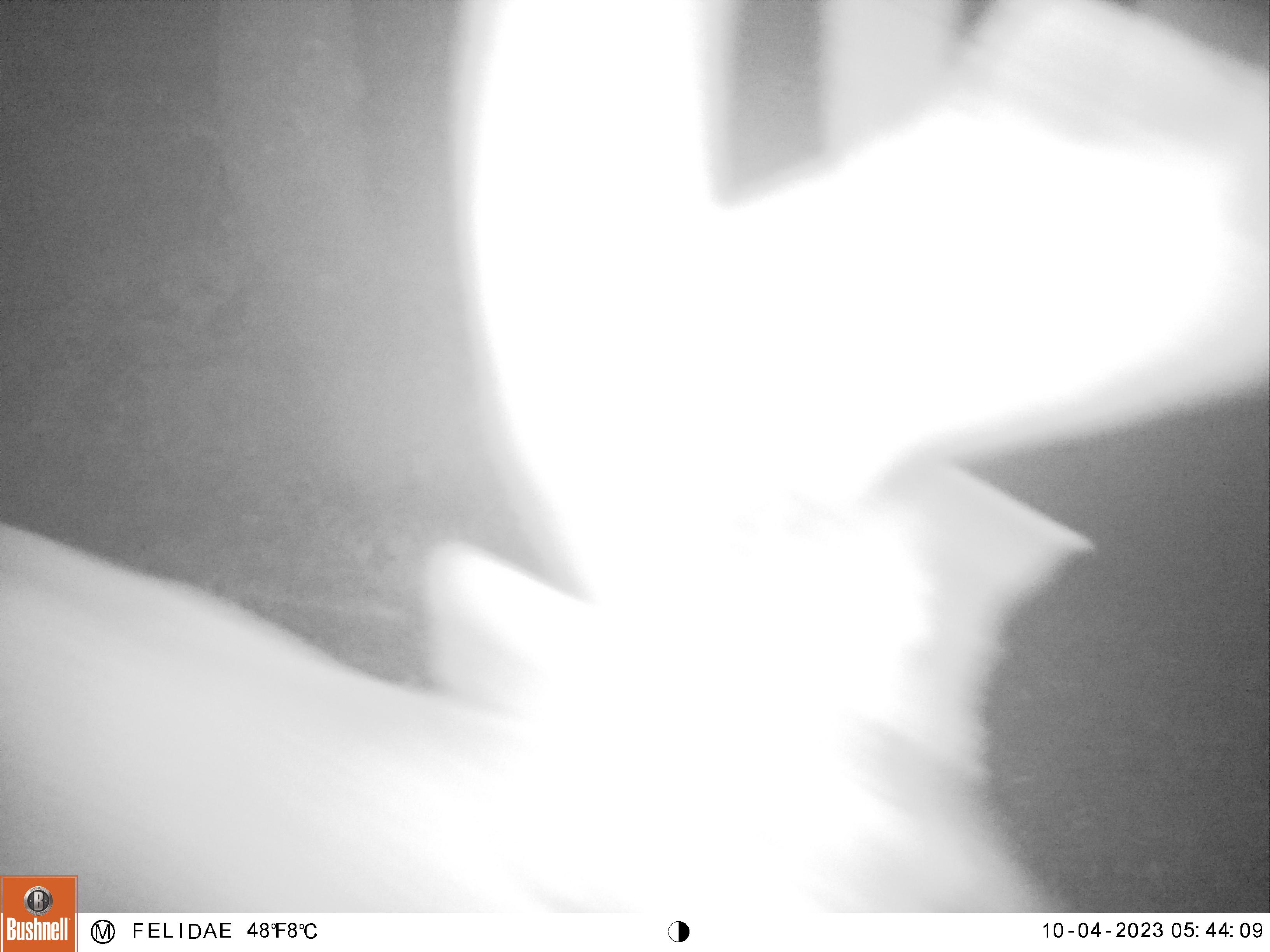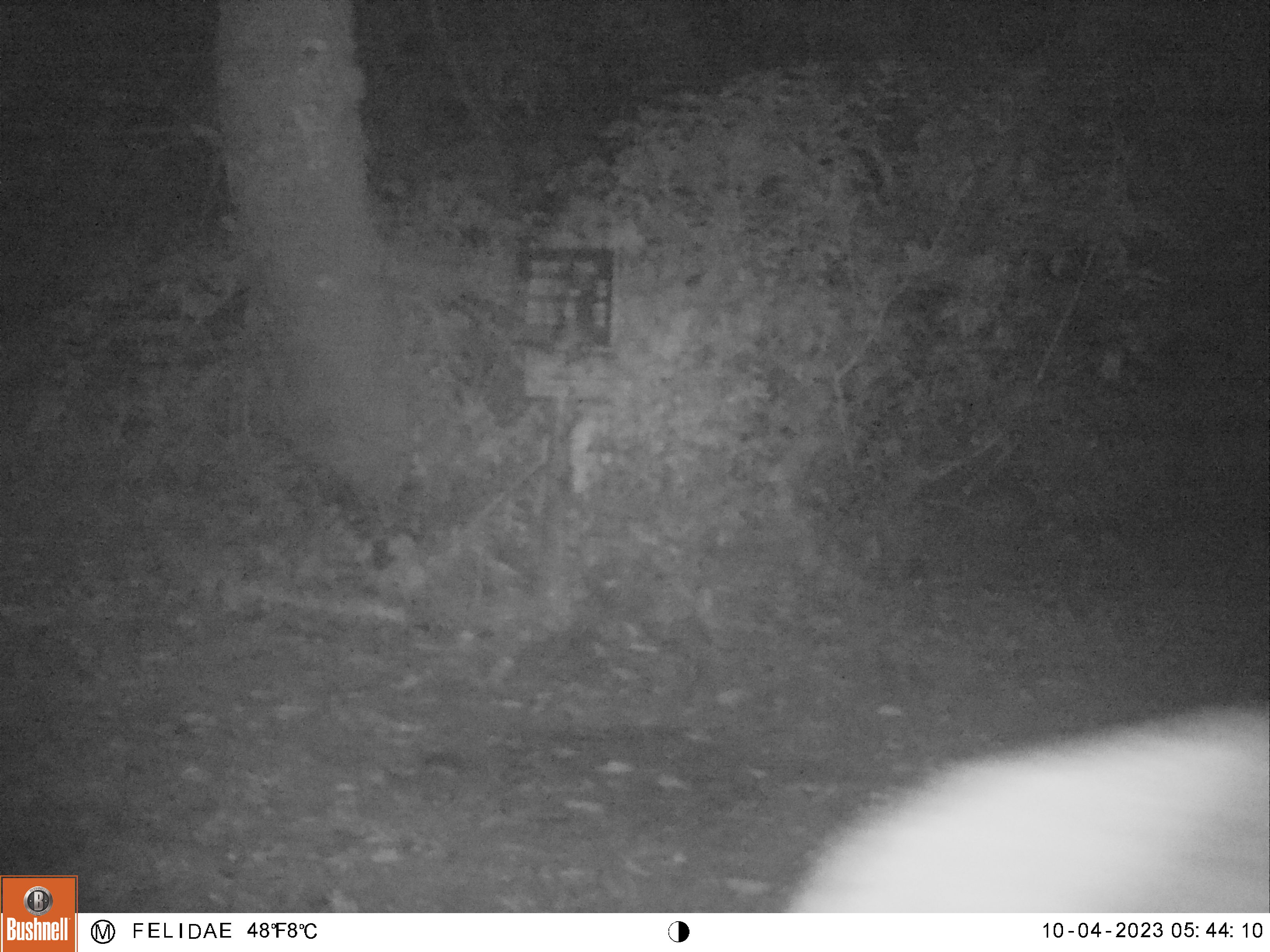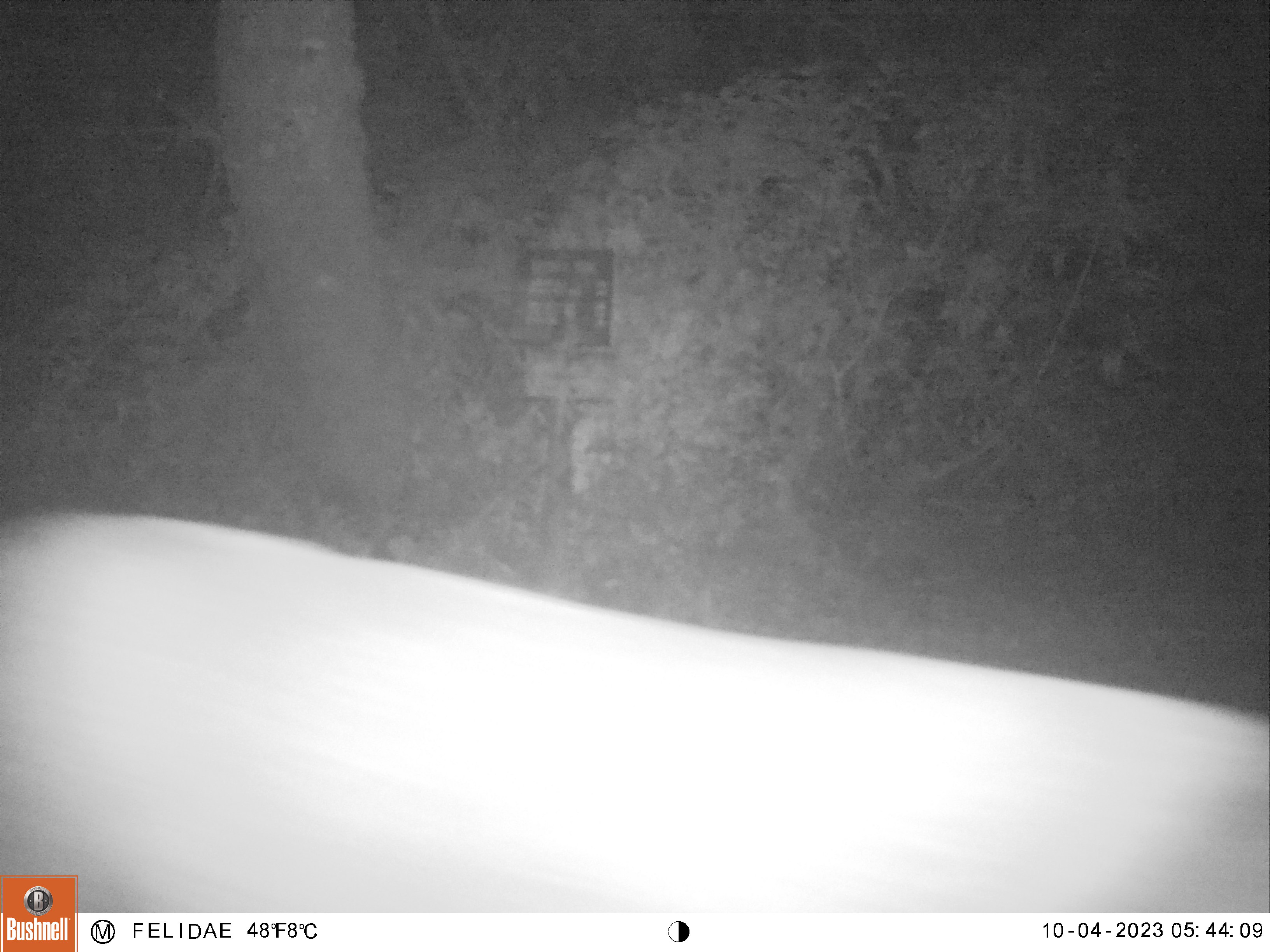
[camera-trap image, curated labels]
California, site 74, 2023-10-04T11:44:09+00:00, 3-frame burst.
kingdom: Animalia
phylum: Chordata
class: Mammalia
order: Artiodactyla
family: Cervidae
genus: Odocoileus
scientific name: Odocoileus hemionus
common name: mule deer